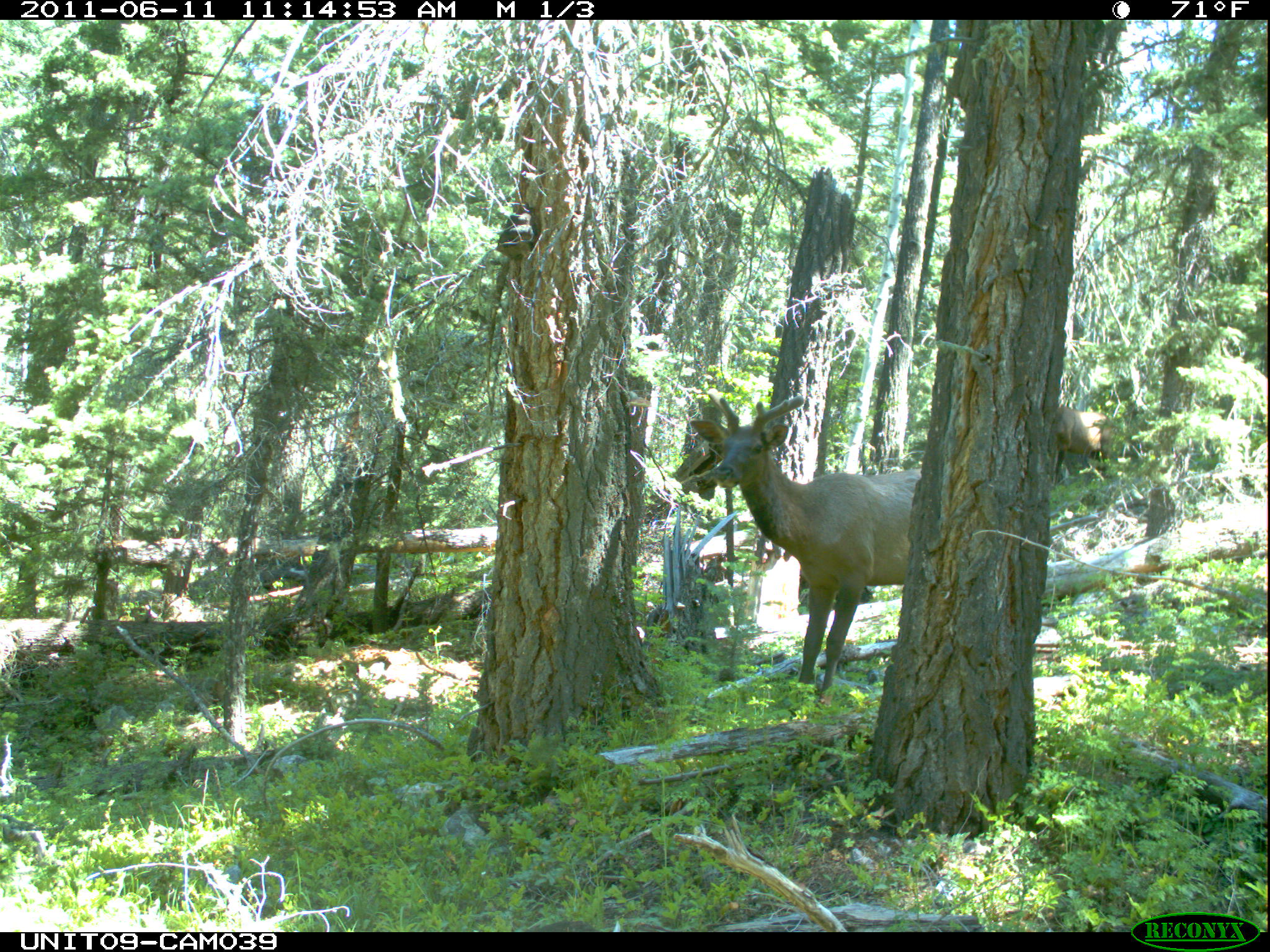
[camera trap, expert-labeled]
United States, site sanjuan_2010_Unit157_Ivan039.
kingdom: Animalia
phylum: Chordata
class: Mammalia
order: Artiodactyla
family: Cervidae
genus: Cervus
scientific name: Cervus elaphus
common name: red deer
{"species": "Cervus elaphus (red deer)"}